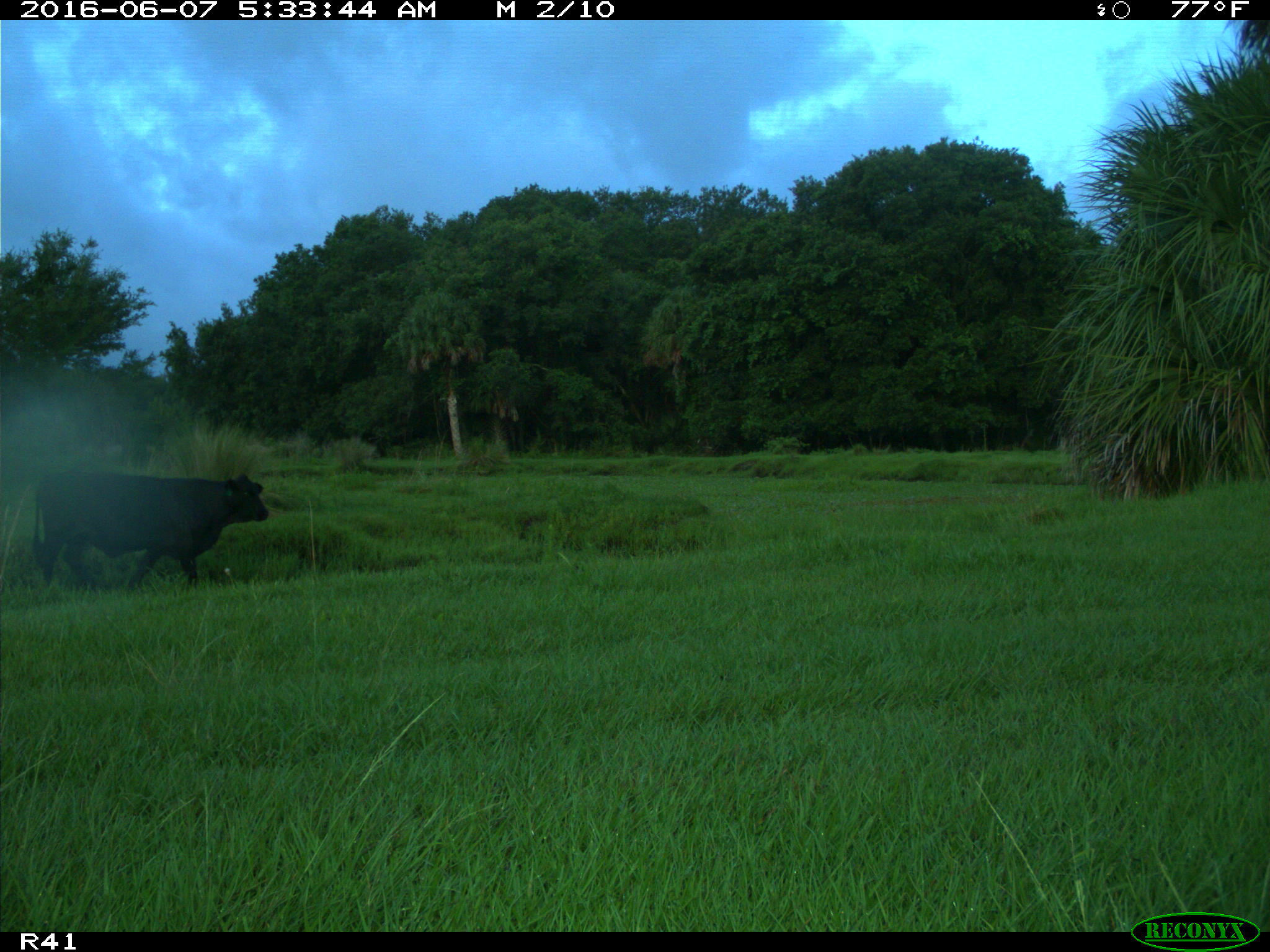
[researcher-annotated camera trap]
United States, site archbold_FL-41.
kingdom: Animalia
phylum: Chordata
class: Mammalia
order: Artiodactyla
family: Bovidae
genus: Bos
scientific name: Bos taurus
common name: domestic cow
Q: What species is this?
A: Bos taurus (domestic cow).